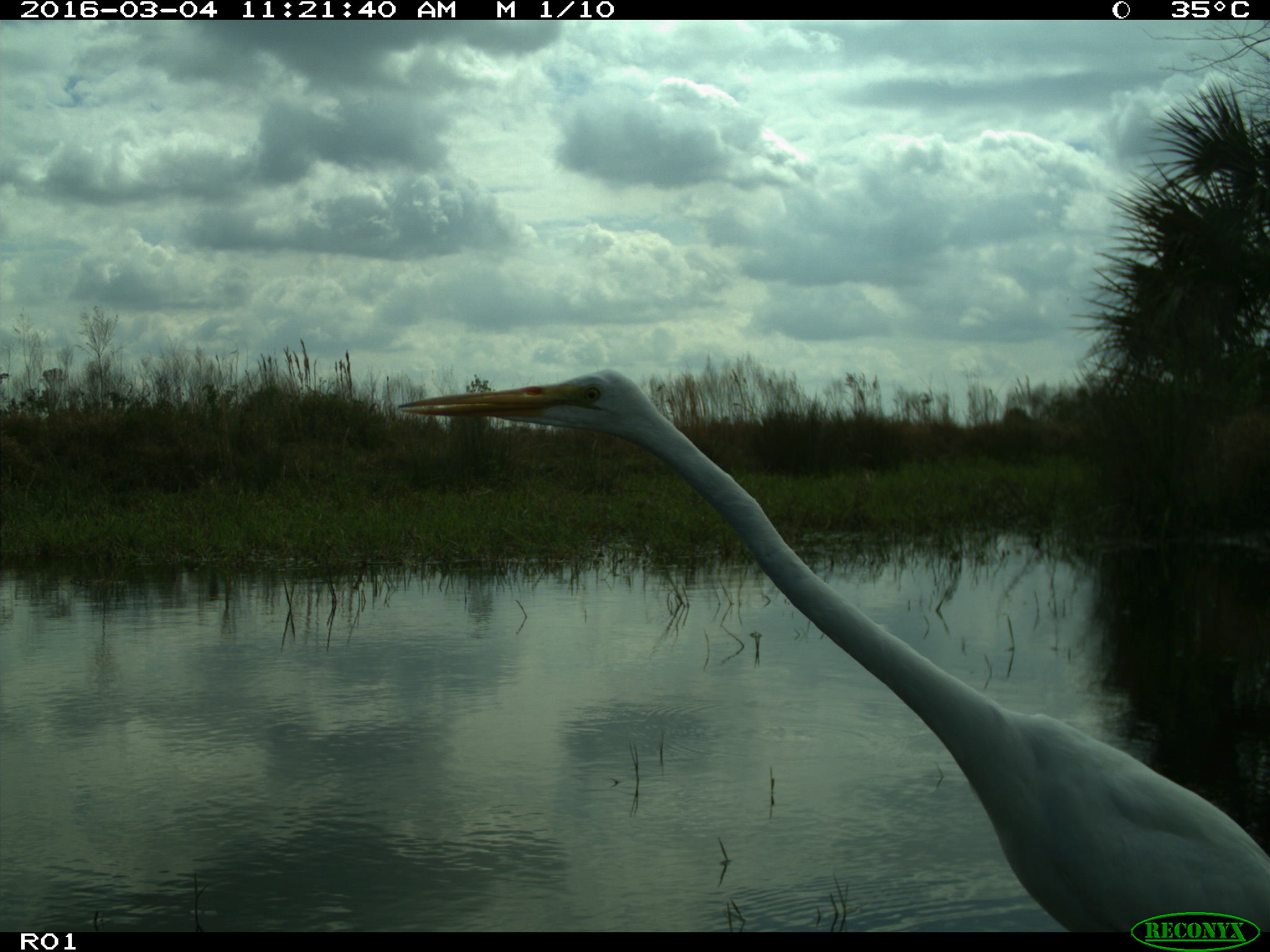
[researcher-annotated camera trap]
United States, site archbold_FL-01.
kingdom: Animalia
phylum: Chordata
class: Aves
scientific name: Aves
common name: birds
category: unidentified bird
Unidentified bird (birds) (Aves).